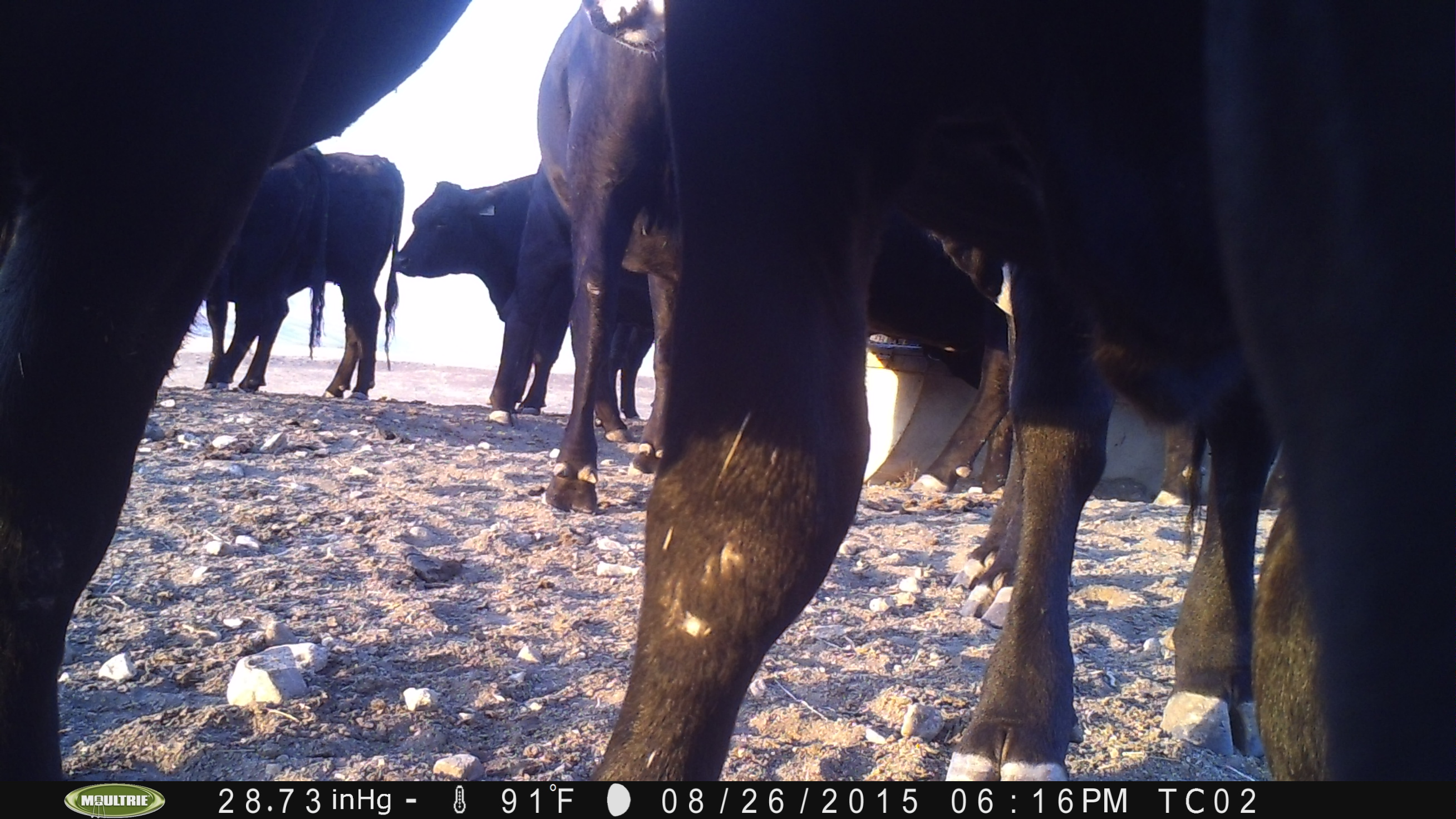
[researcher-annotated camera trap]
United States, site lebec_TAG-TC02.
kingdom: Animalia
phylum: Chordata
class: Mammalia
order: Artiodactyla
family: Bovidae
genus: Bos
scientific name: Bos taurus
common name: domestic cow